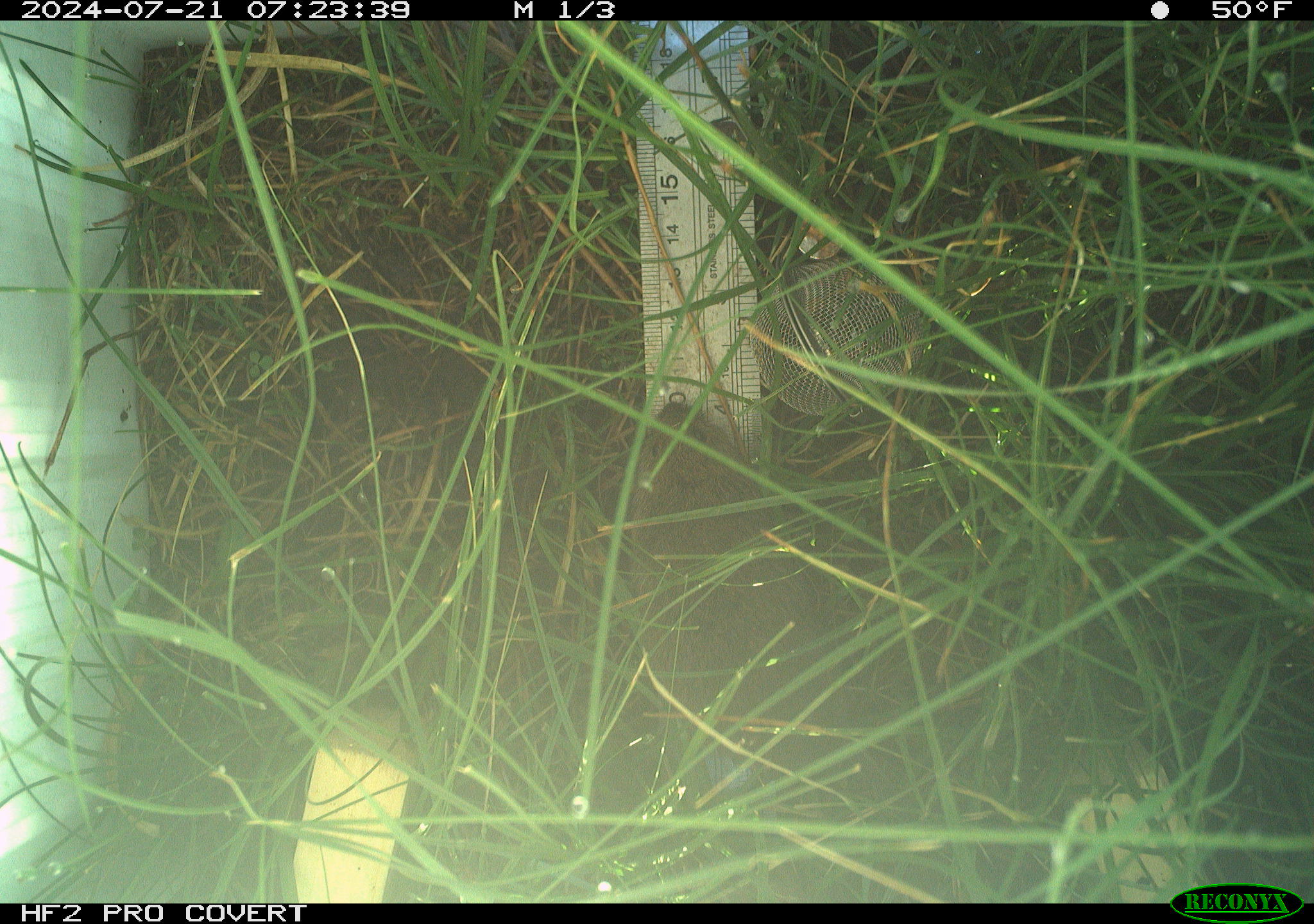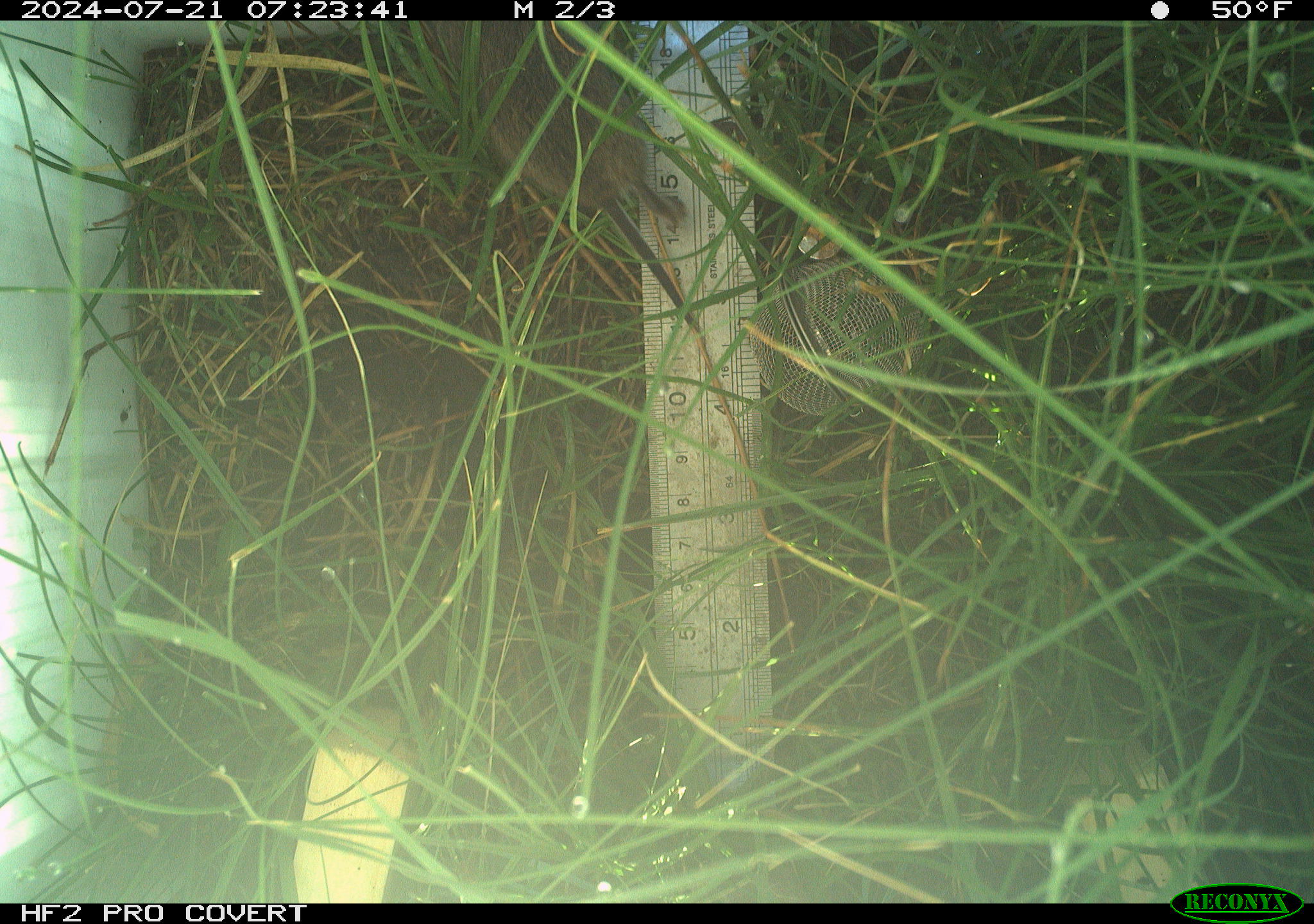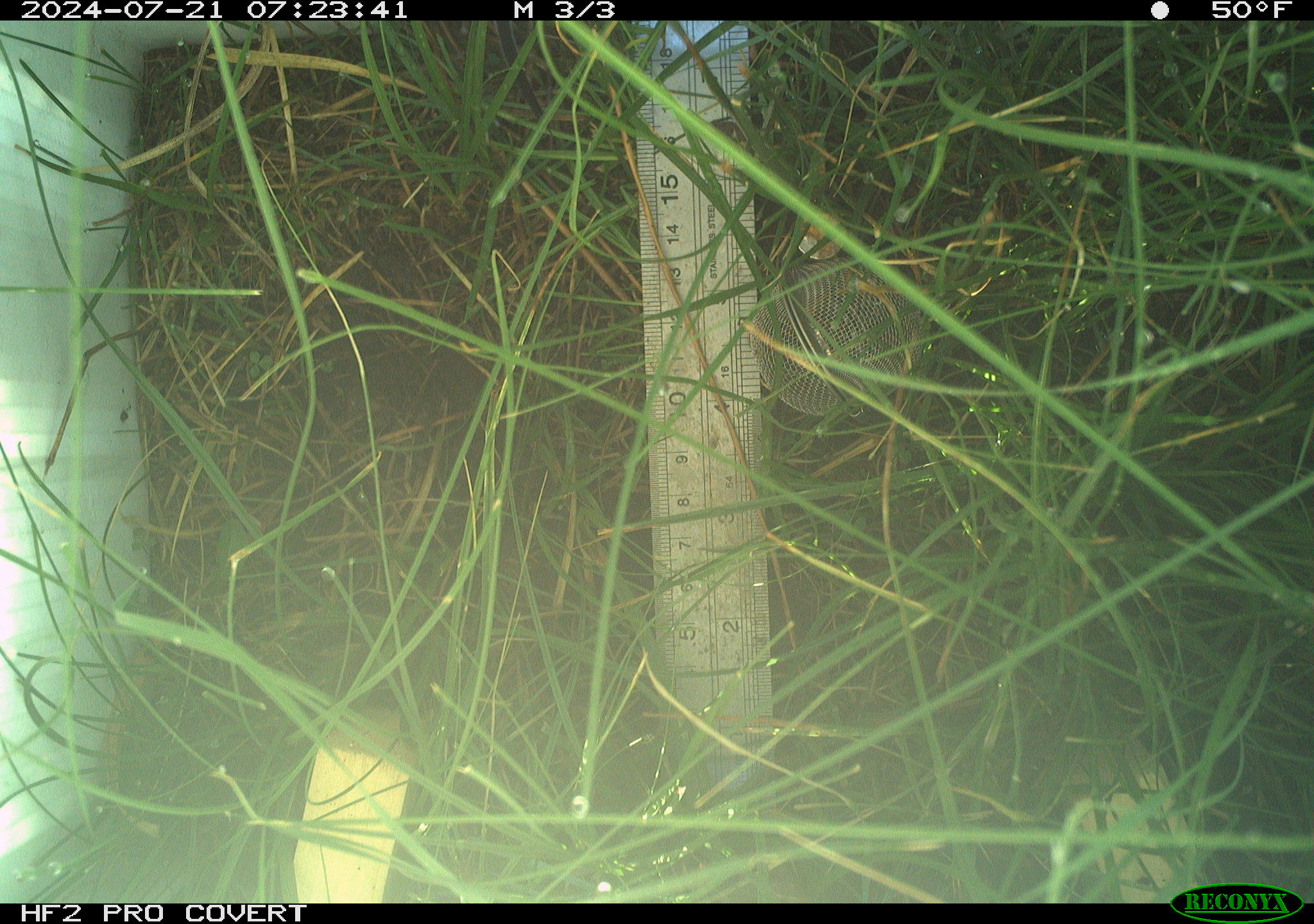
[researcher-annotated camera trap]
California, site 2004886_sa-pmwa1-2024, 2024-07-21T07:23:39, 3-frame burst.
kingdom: Animalia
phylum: Chordata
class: Mammalia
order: Rodentia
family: Cricetidae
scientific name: Arvicolinae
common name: voles, lemmings, and muskrats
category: arvicolinae subfamily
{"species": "arvicolinae subfamily (voles, lemmings, and muskrats) (Arvicolinae)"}